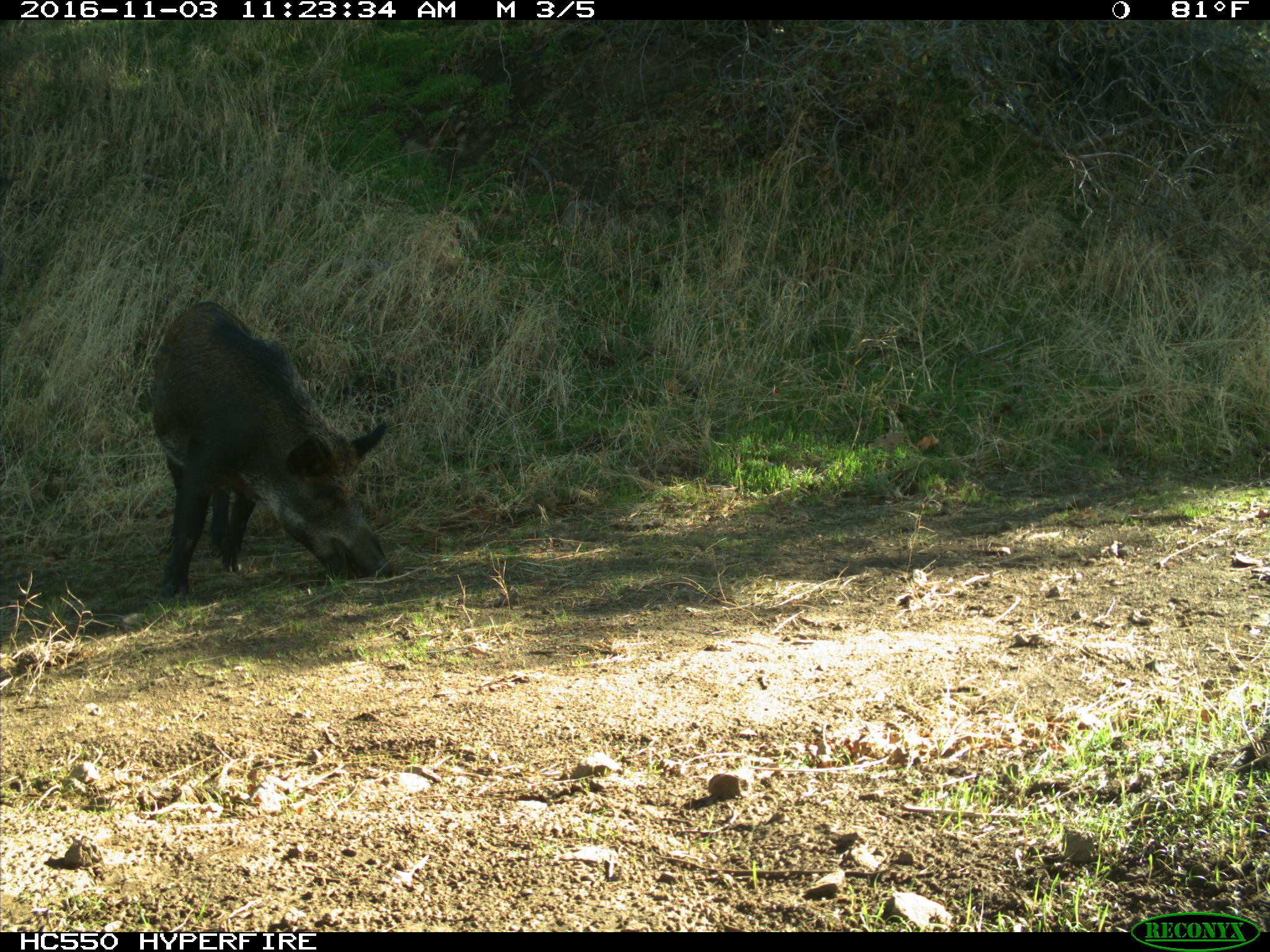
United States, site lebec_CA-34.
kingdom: Animalia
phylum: Chordata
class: Mammalia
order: Artiodactyla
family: Suidae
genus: Sus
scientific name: Sus scrofa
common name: wild boar